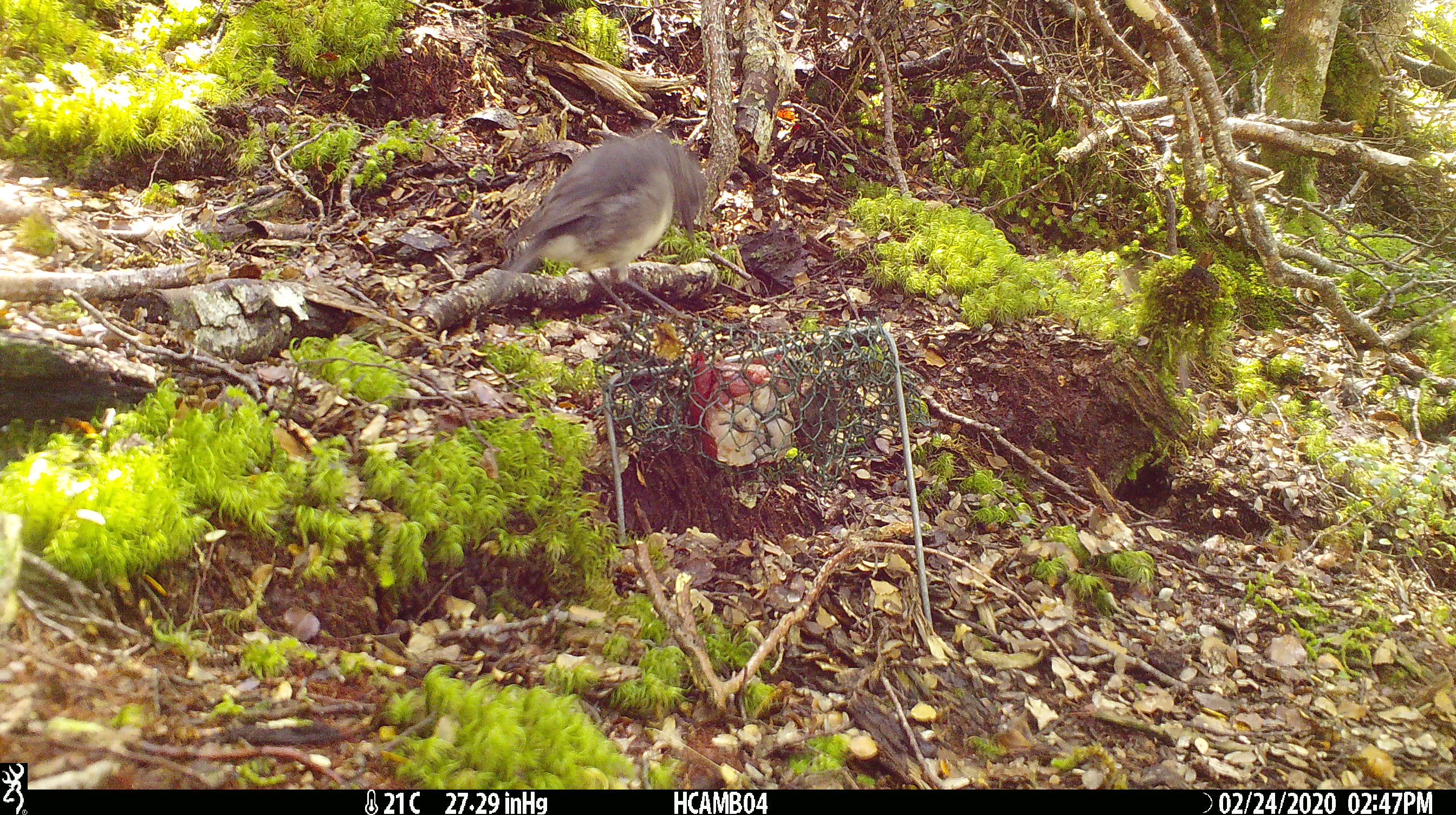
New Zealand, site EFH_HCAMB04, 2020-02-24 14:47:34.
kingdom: Animalia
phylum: Chordata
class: Aves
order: Passeriformes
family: Petroicidae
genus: Petroica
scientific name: Petroica australis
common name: new zealand robin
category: robin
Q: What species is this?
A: Robin (new zealand robin) (Petroica australis).